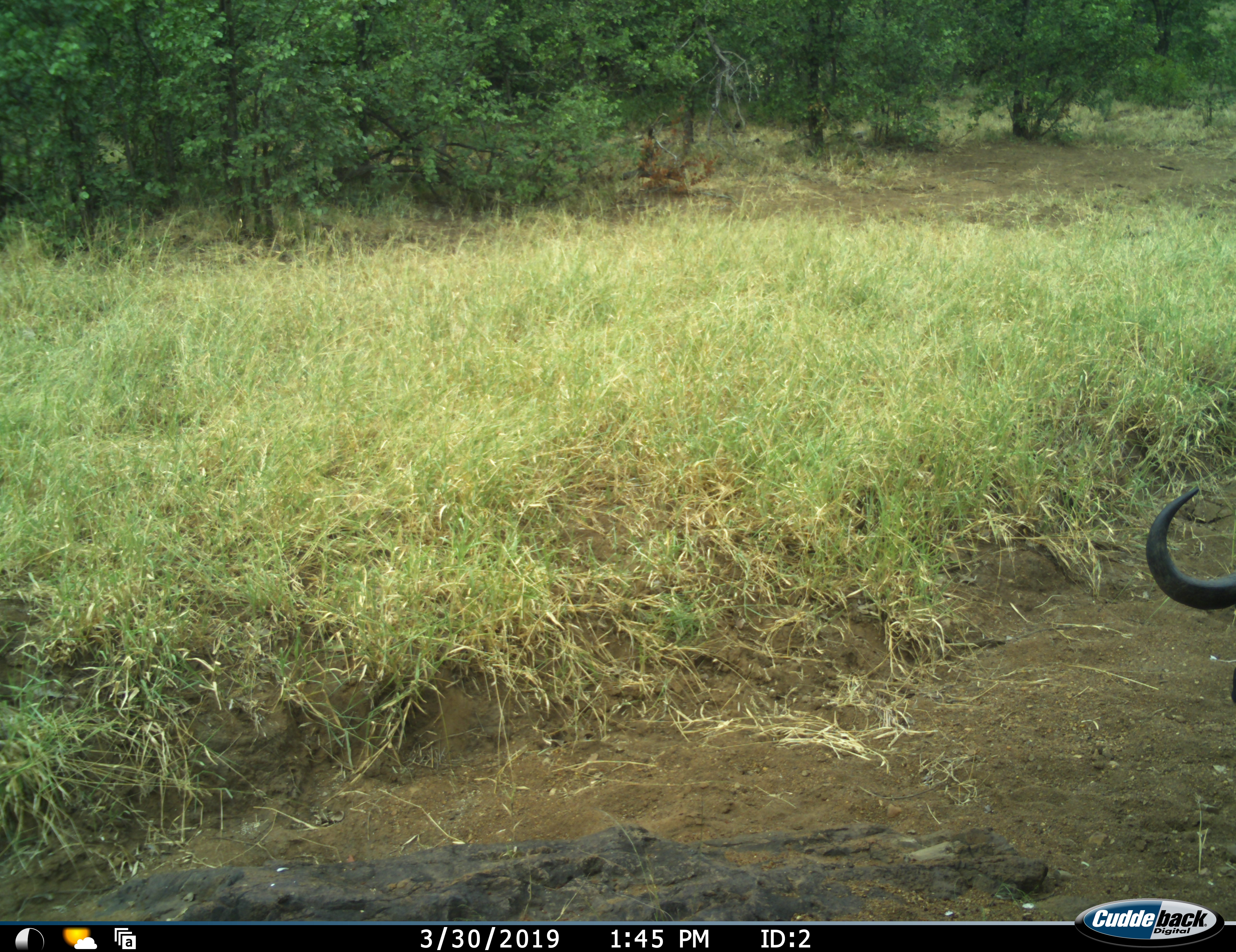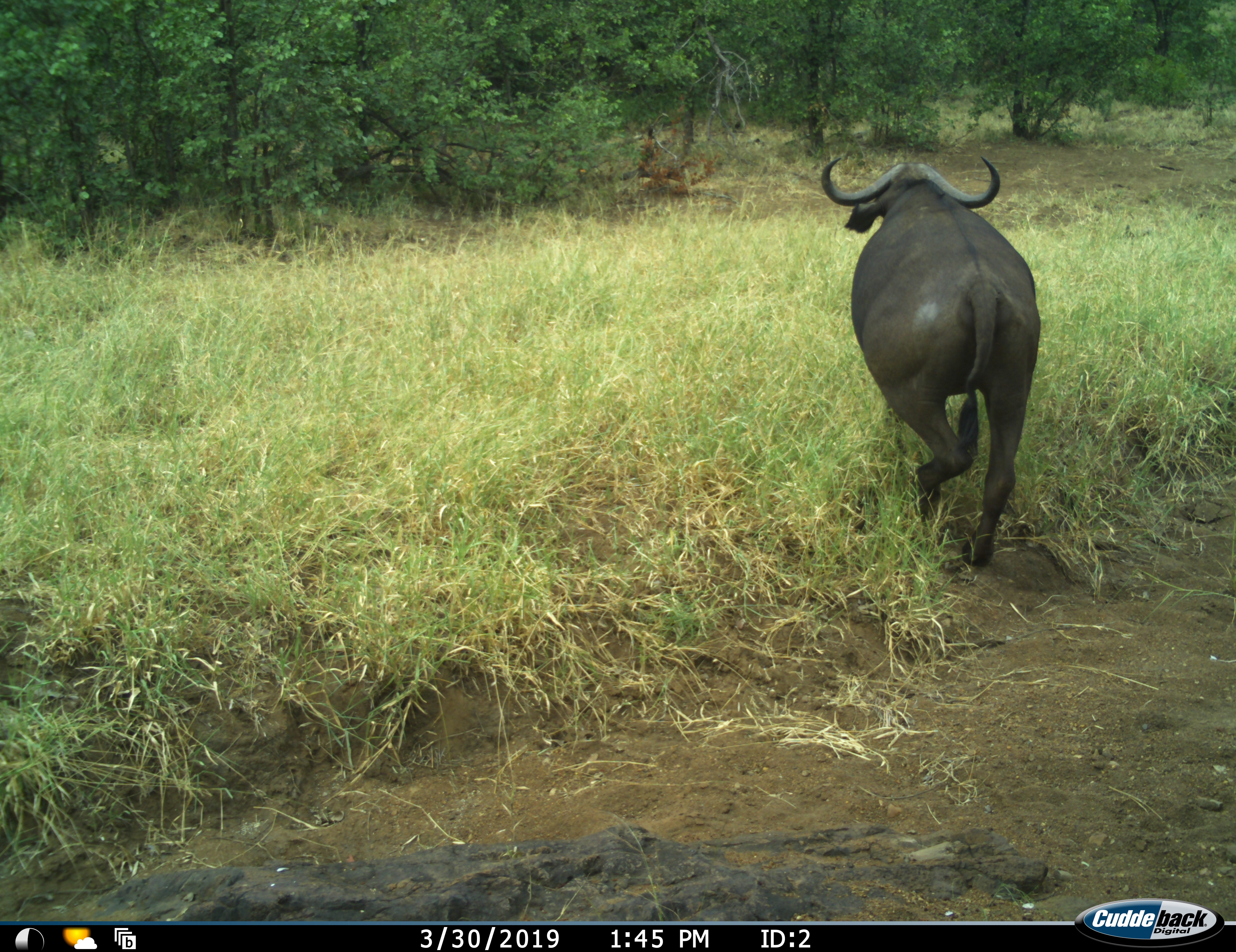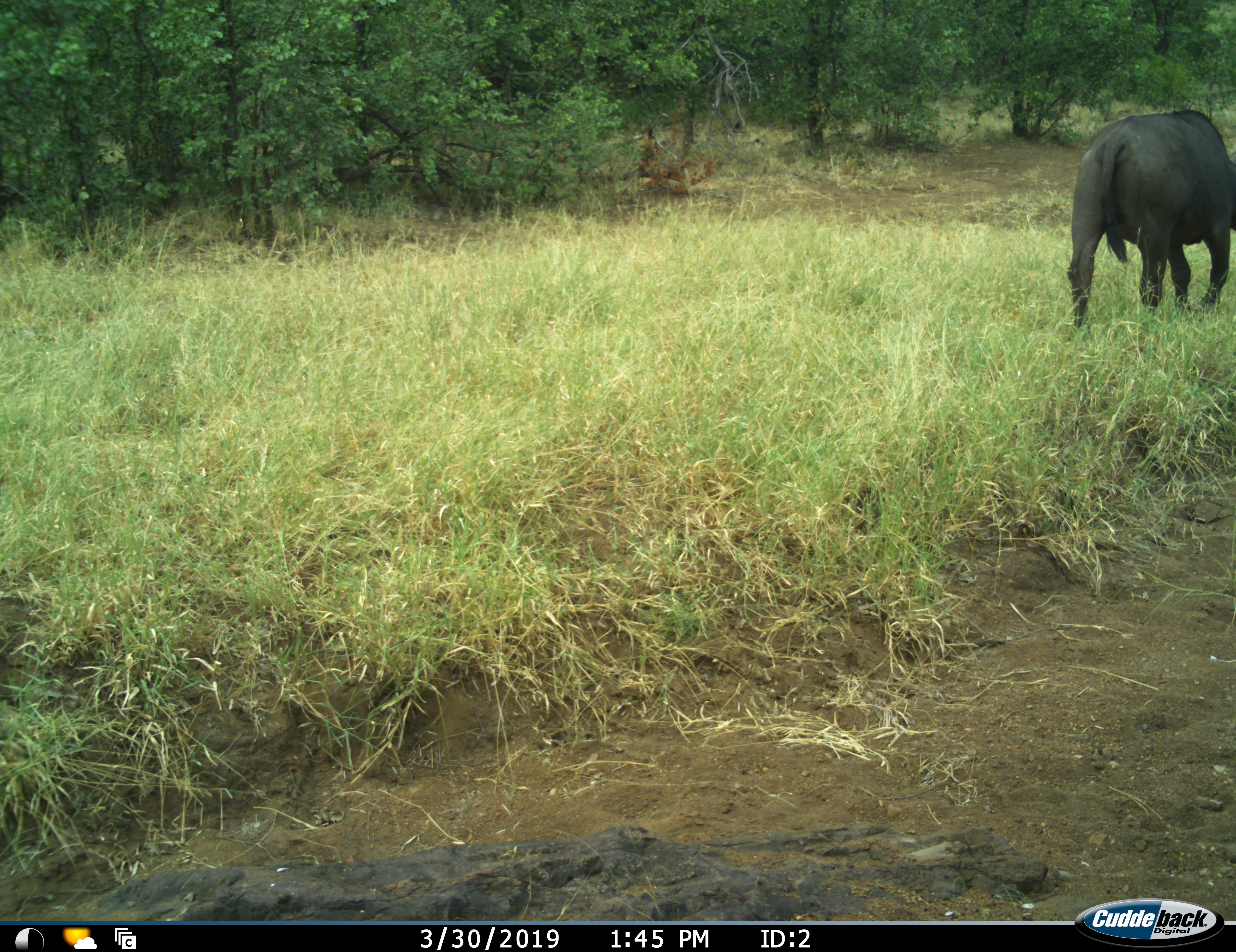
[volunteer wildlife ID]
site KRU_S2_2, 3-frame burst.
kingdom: Animalia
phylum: Chordata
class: Mammalia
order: Artiodactyla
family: Bovidae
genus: Syncerus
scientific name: Syncerus caffer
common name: african buffalo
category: buffalo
Buffalo (african buffalo) (Syncerus caffer), count 1. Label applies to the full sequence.